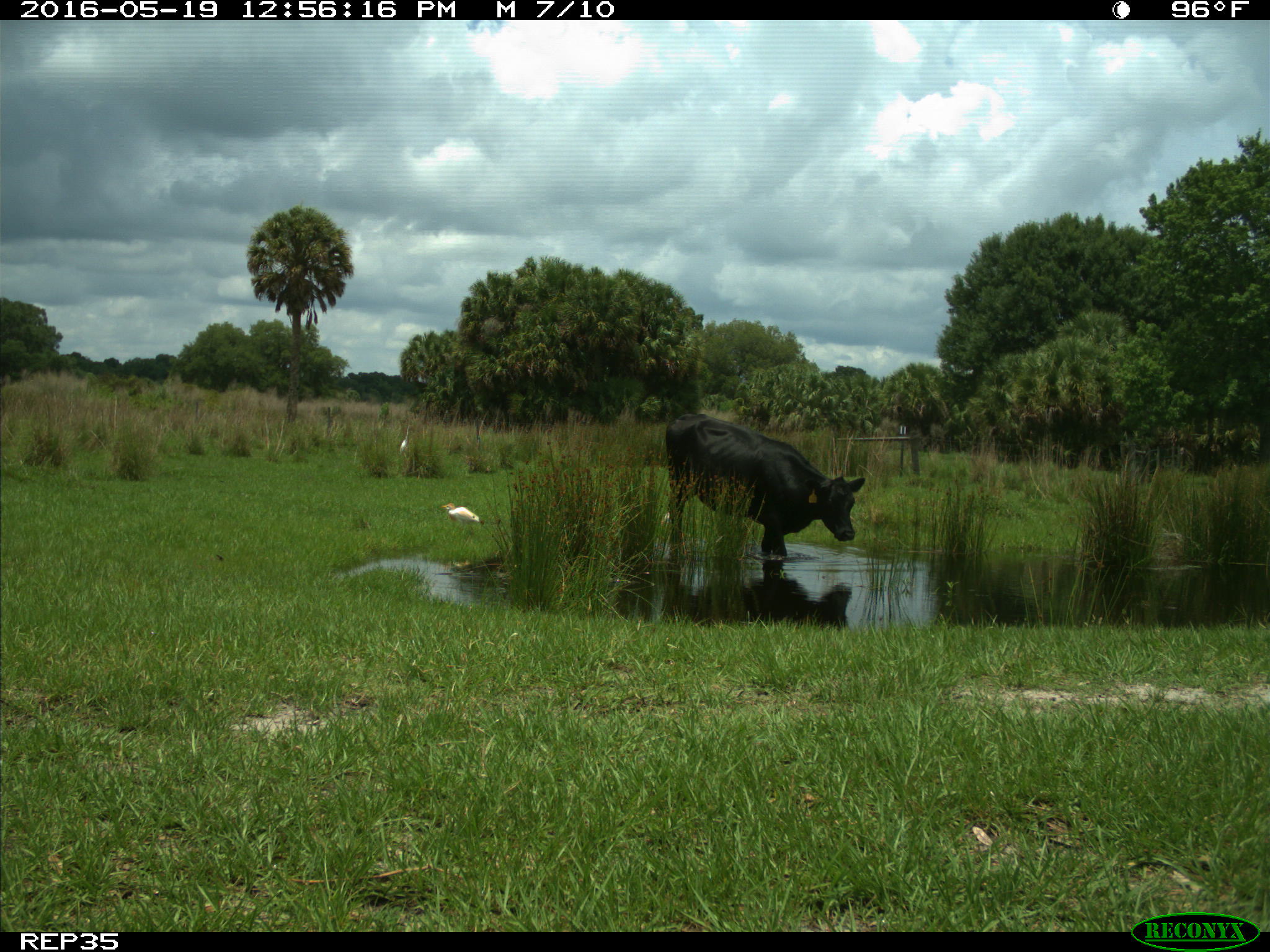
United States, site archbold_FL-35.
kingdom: Animalia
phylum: Chordata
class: Mammalia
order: Artiodactyla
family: Bovidae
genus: Bos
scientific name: Bos taurus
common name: domestic cow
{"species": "Bos taurus (domestic cow)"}